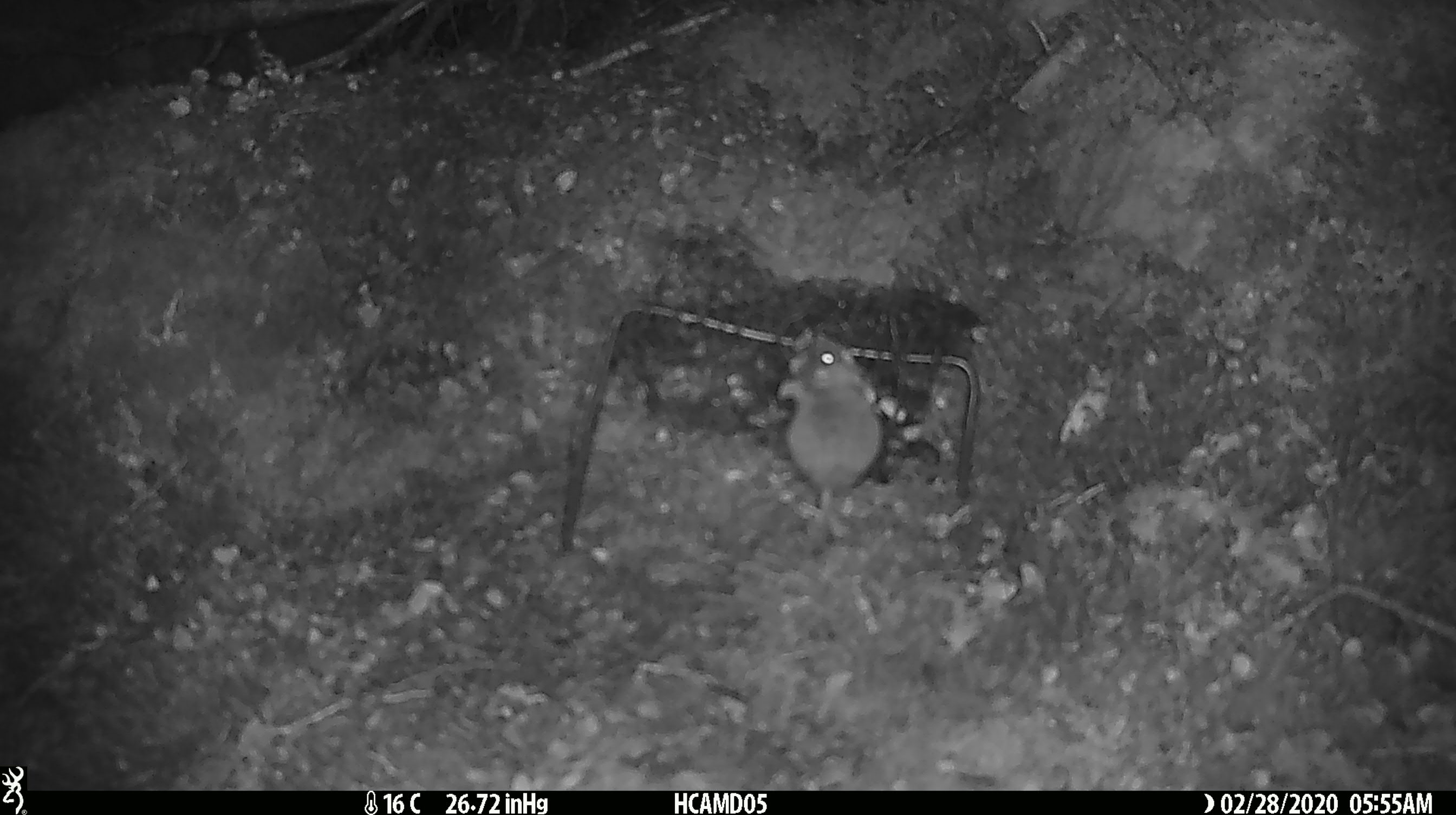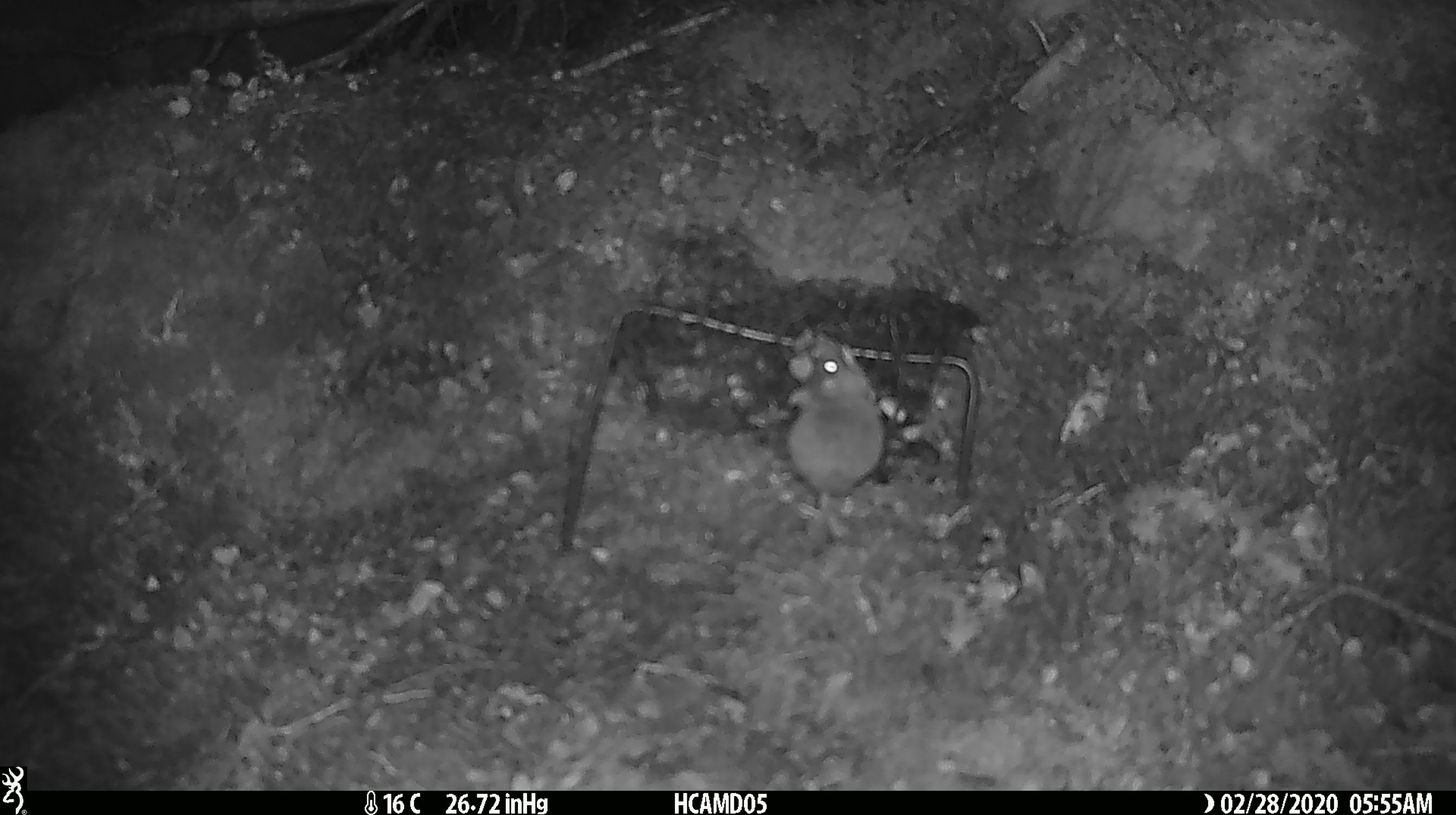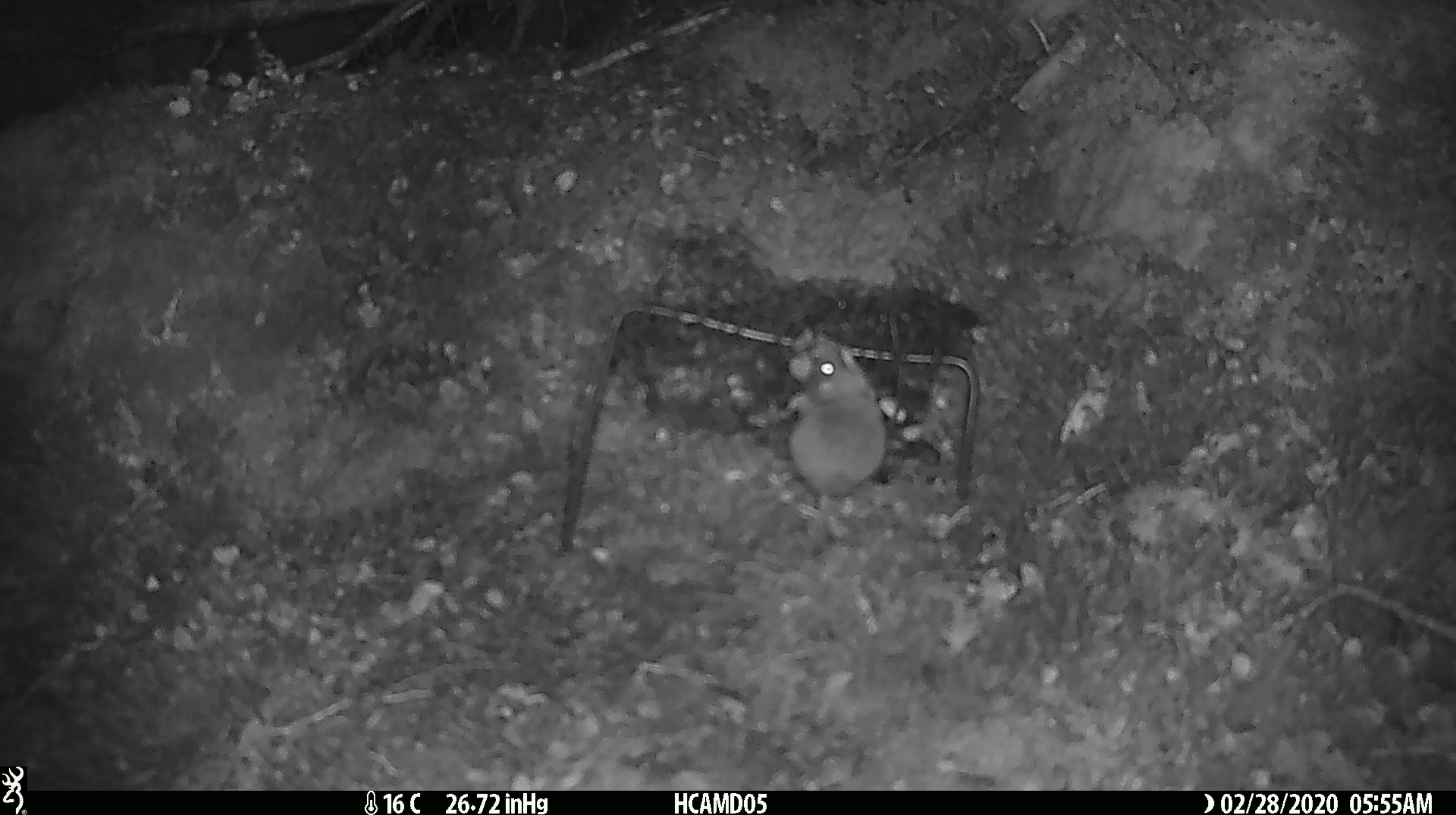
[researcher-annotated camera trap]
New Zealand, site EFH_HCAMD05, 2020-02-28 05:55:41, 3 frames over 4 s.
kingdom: Animalia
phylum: Chordata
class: Mammalia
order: Rodentia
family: Muridae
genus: Mus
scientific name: Mus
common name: mouse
Mouse (Mus).